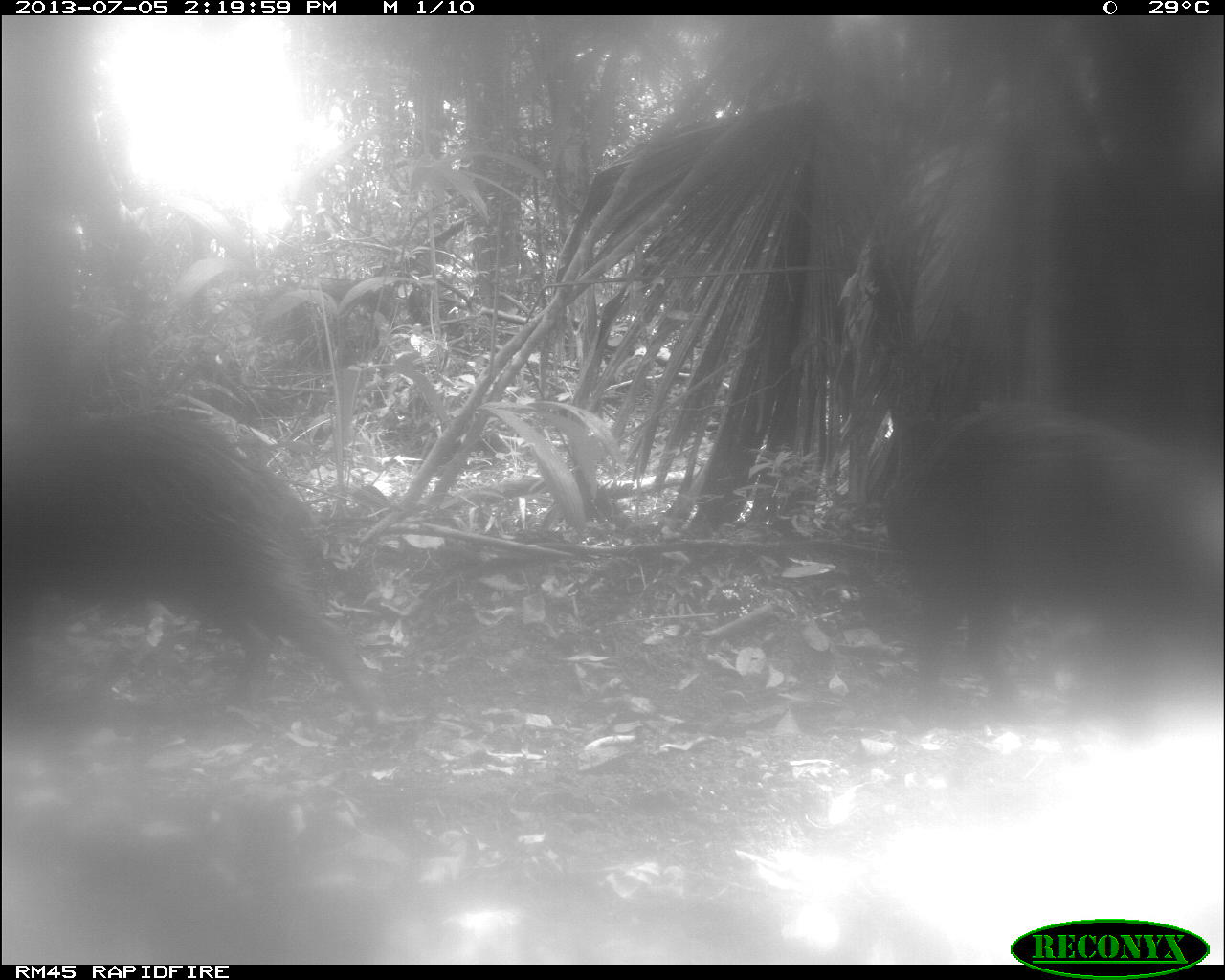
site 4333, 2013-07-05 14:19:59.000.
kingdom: Animalia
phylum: Chordata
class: Mammalia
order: Artiodactyla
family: Tayassuidae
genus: Tayassu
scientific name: Tayassu pecari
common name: white-lipped peccary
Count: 2.